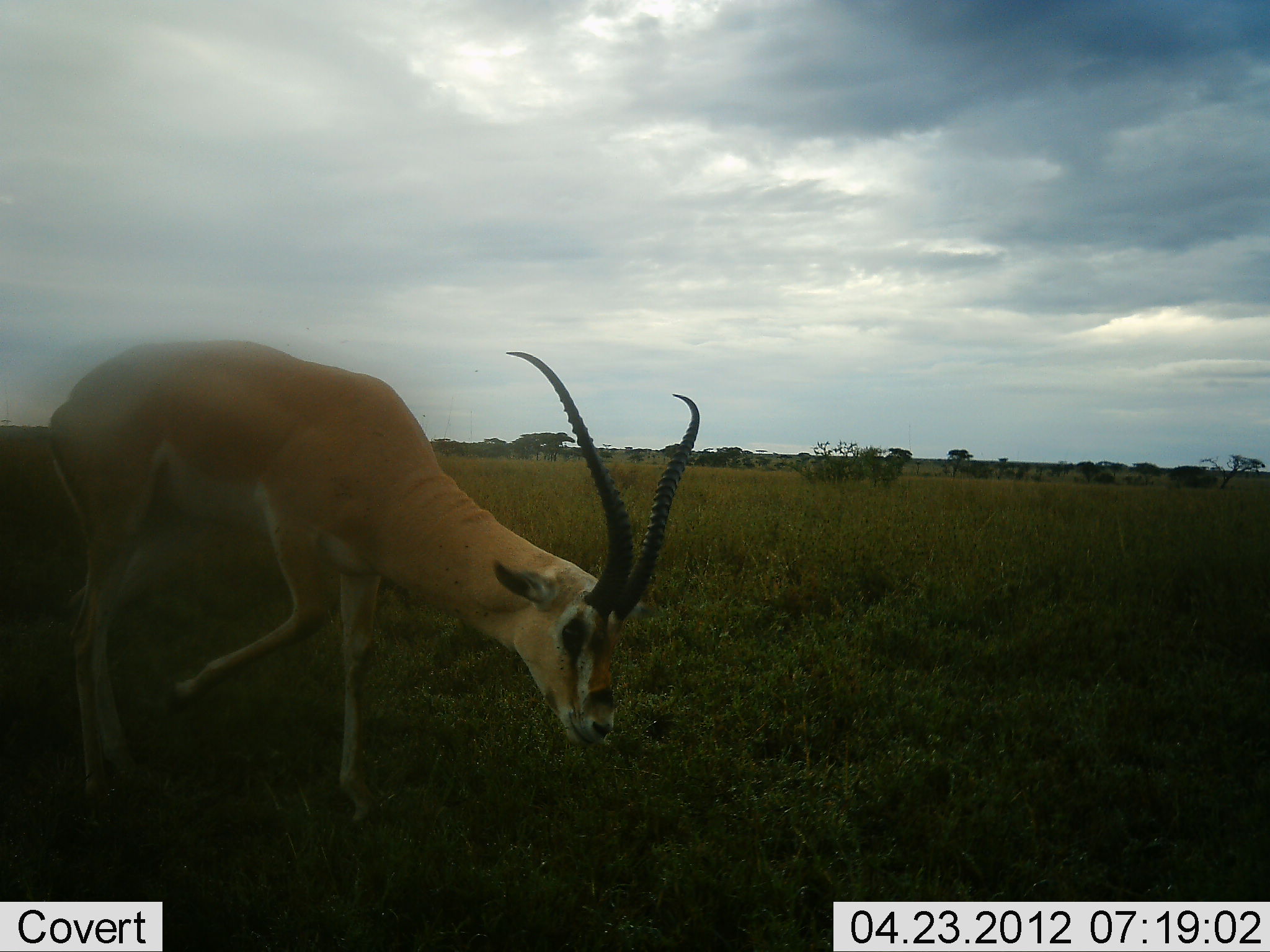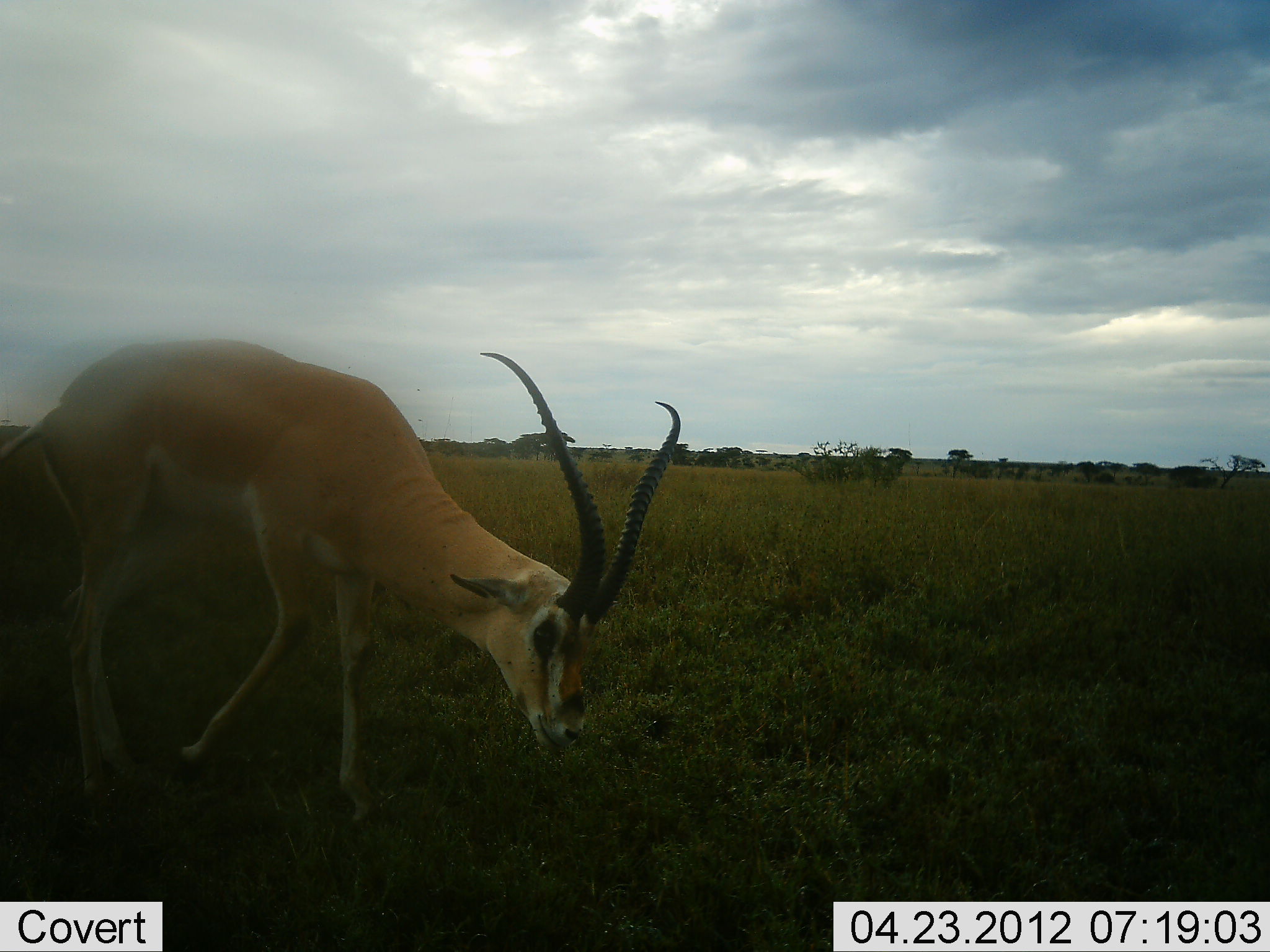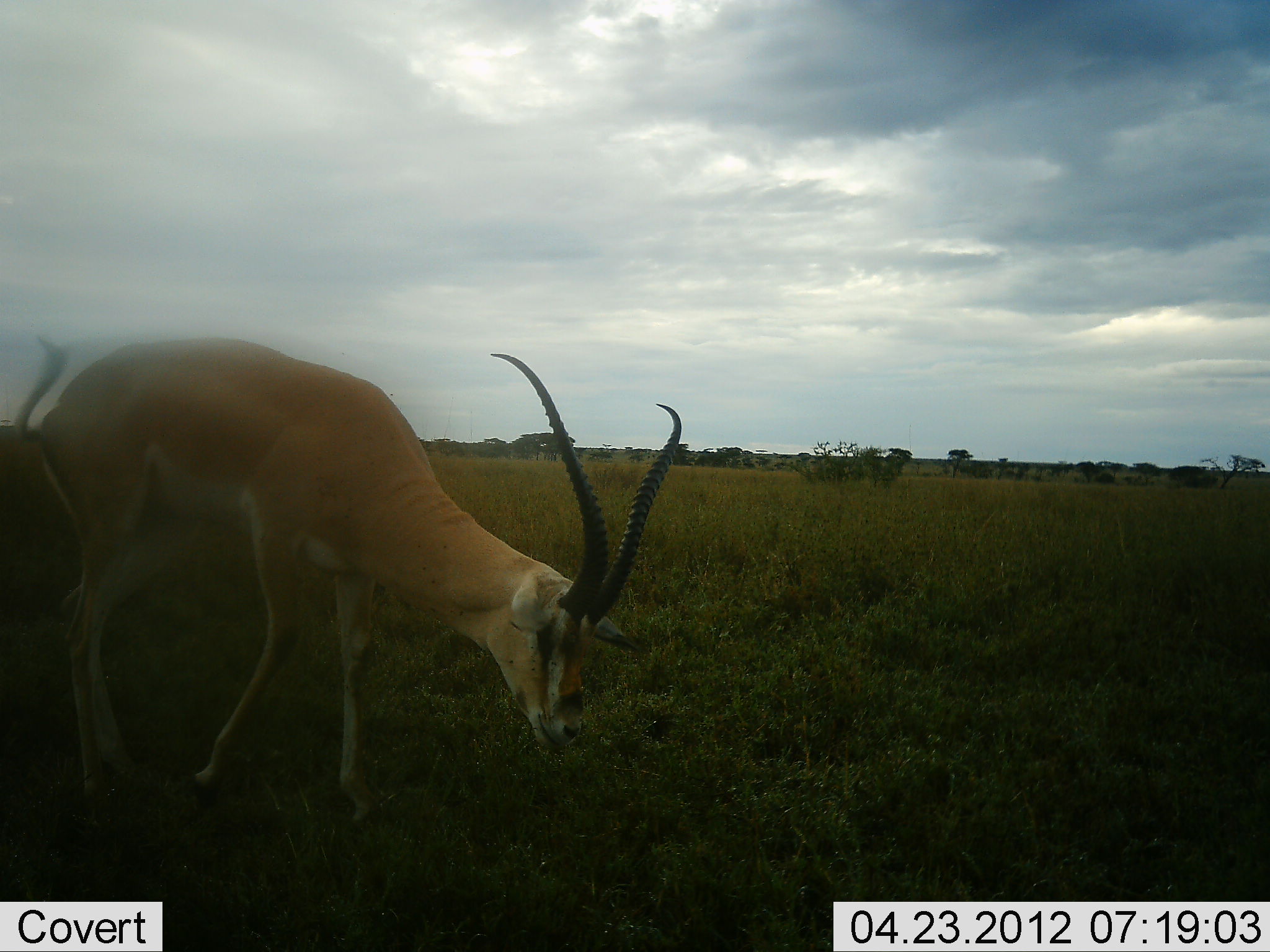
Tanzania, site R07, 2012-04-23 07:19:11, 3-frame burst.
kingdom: Animalia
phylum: Chordata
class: Mammalia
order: Artiodactyla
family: Bovidae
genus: Nanger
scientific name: Nanger granti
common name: grant's gazelle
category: gazellegrants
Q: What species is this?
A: Gazellegrants (grant's gazelle) (Nanger granti).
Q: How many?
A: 1.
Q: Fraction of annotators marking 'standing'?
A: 50%.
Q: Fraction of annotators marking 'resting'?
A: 0%.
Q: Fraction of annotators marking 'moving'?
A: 18%.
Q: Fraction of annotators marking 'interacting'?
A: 0%.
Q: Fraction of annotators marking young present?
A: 0%.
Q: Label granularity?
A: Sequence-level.